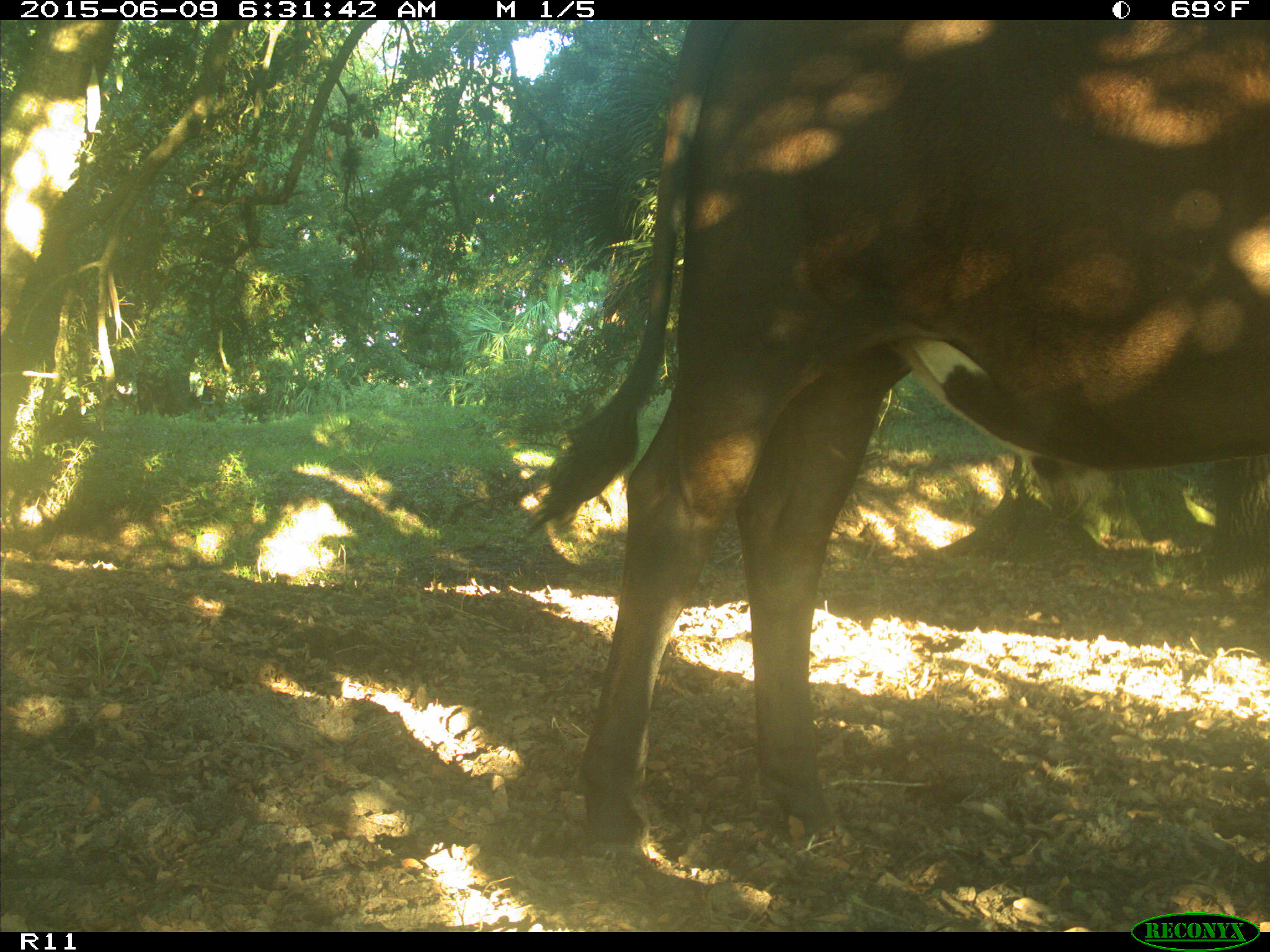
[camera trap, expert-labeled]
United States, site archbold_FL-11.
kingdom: Animalia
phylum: Chordata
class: Mammalia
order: Artiodactyla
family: Bovidae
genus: Bos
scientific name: Bos taurus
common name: domestic cow